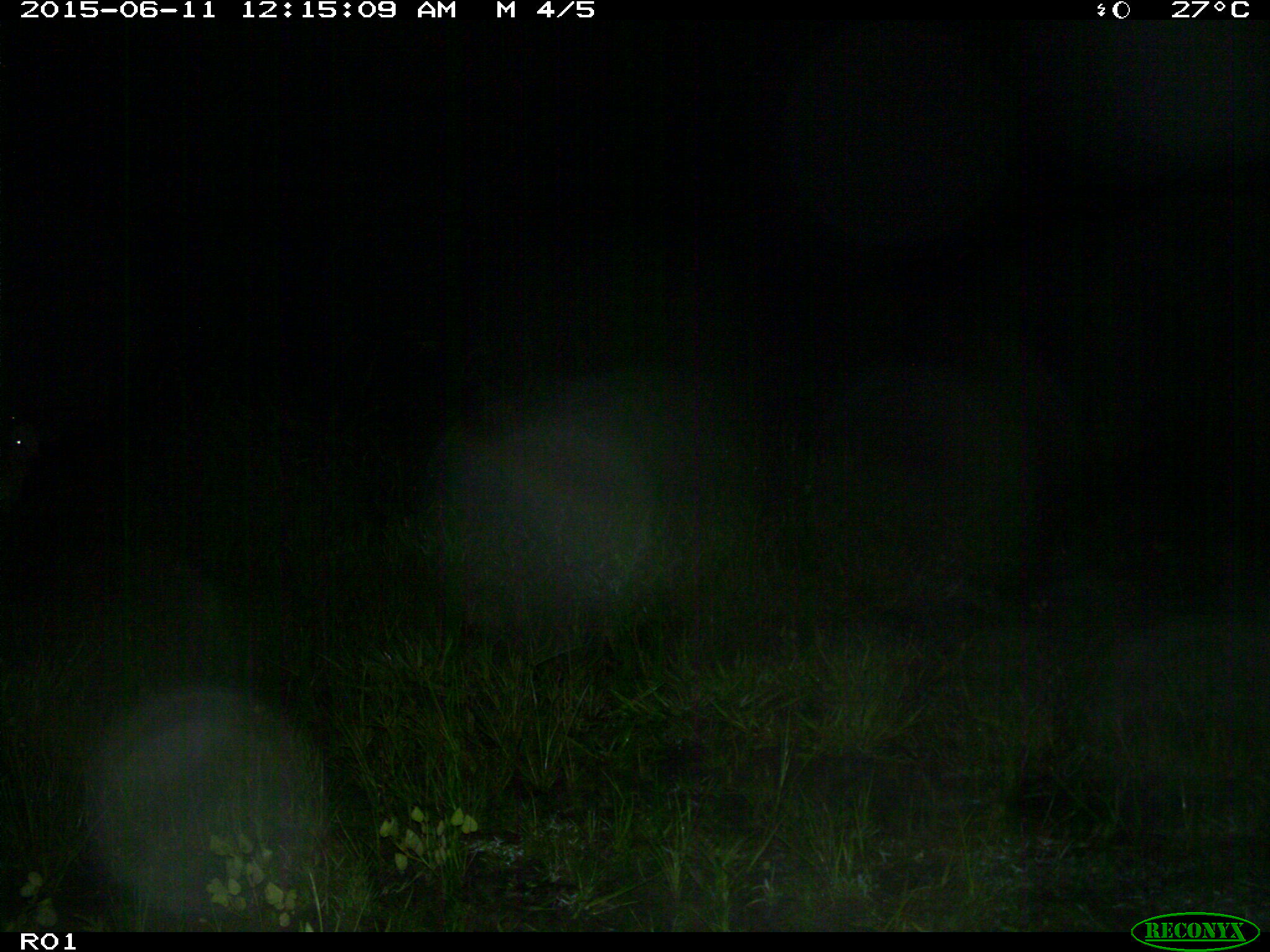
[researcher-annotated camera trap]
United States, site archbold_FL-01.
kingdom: Animalia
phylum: Chordata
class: Mammalia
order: Artiodactyla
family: Bovidae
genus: Bos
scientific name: Bos taurus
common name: domestic cow